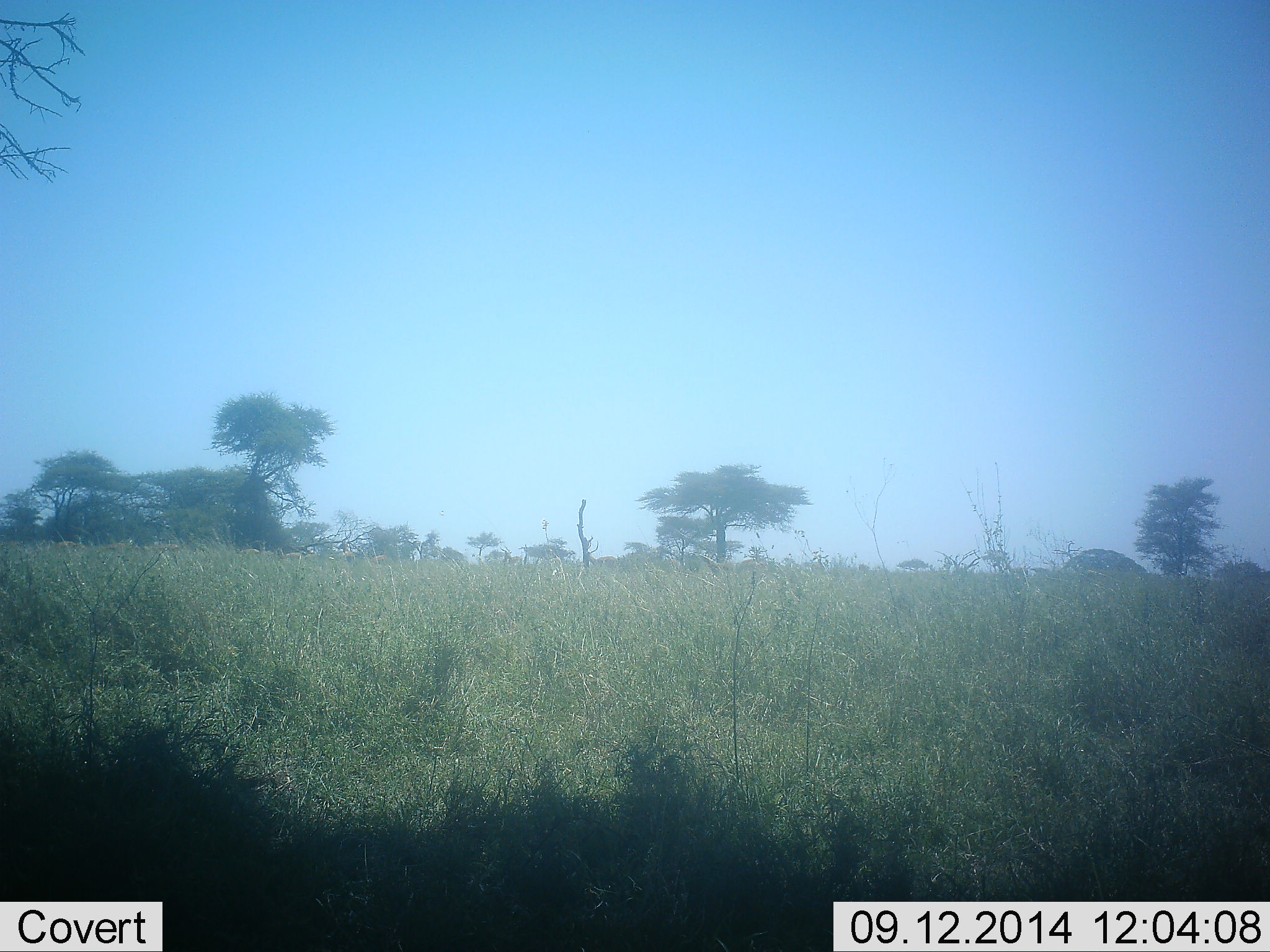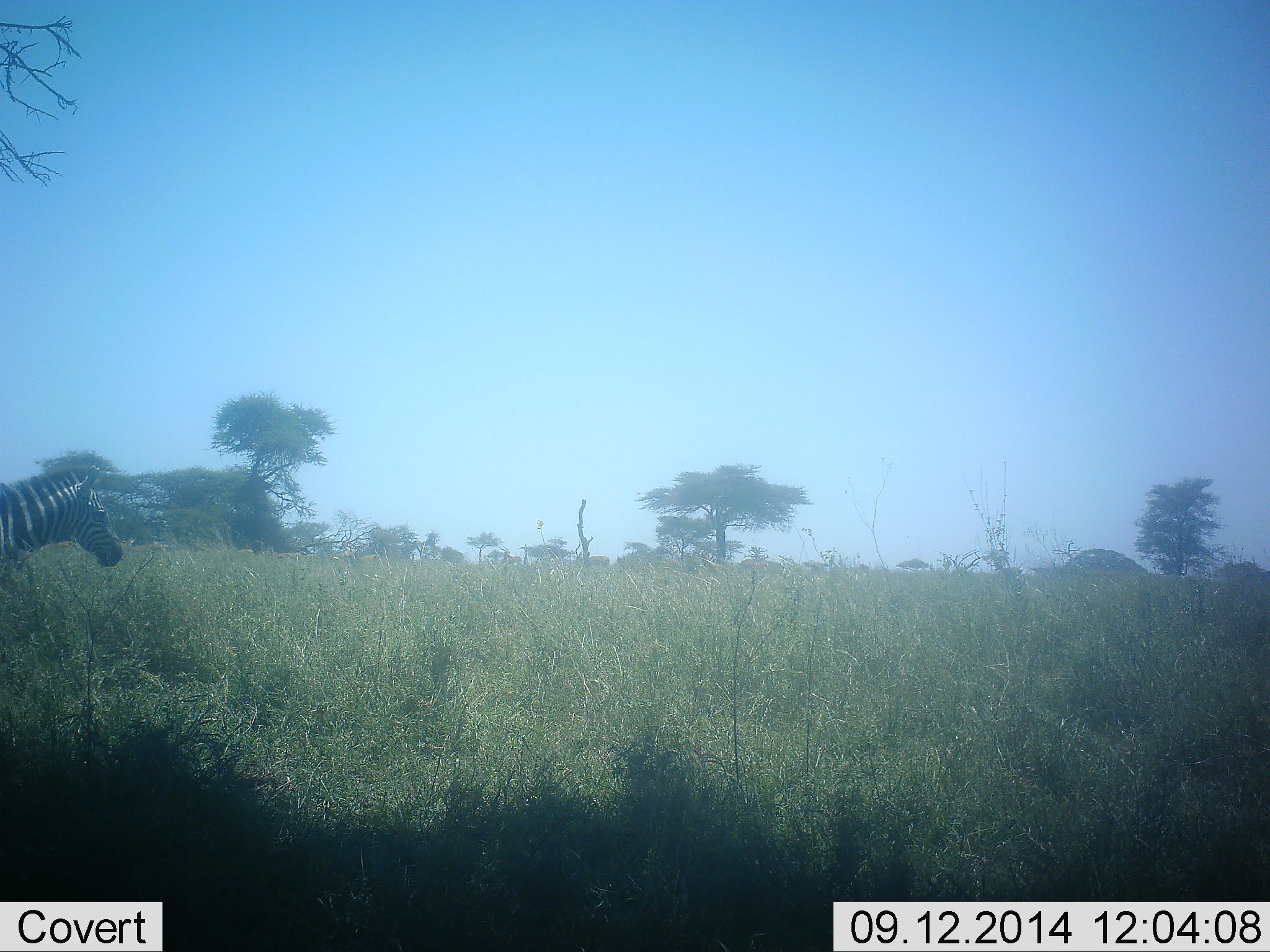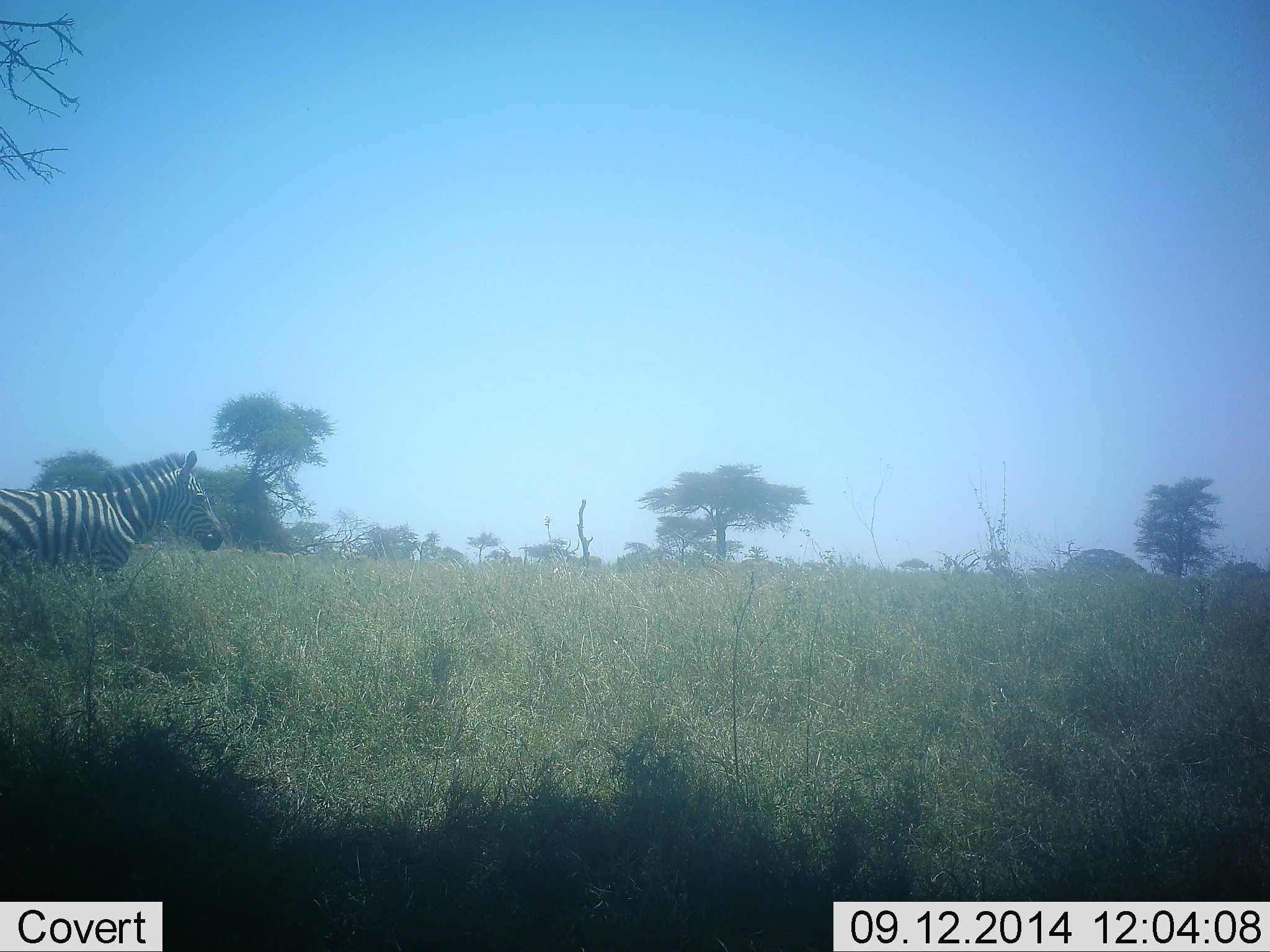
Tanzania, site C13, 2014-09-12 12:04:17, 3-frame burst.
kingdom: Animalia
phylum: Chordata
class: Mammalia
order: Perissodactyla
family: Equidae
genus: Equus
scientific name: Equus quagga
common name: plains zebra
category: zebra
Zebra (plains zebra) (Equus quagga), count 1. Behavior (volunteer vote fractions): standing 10%, resting 0%, moving 100%, interacting 0%. Young present (vote fraction): 0%. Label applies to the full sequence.